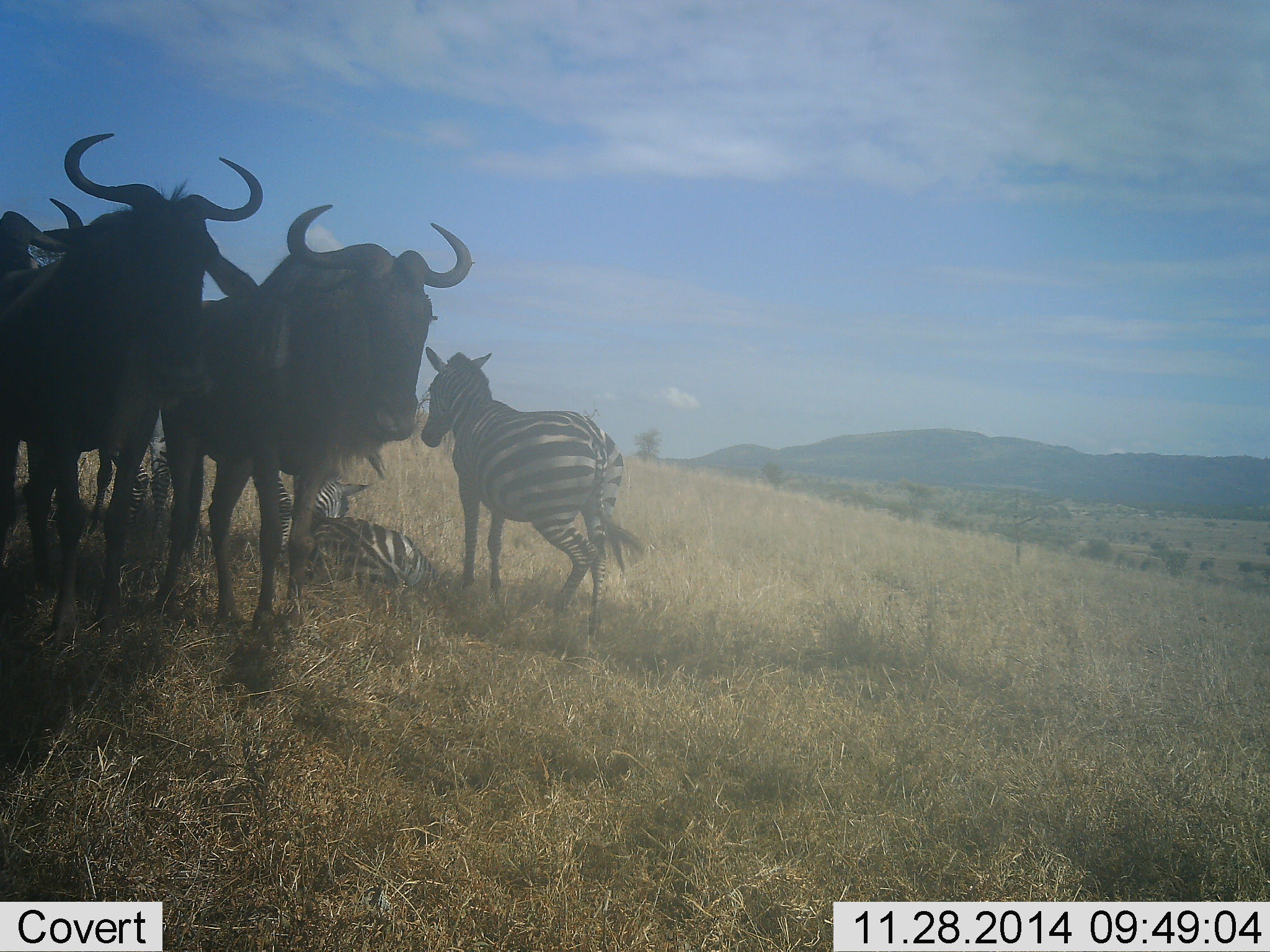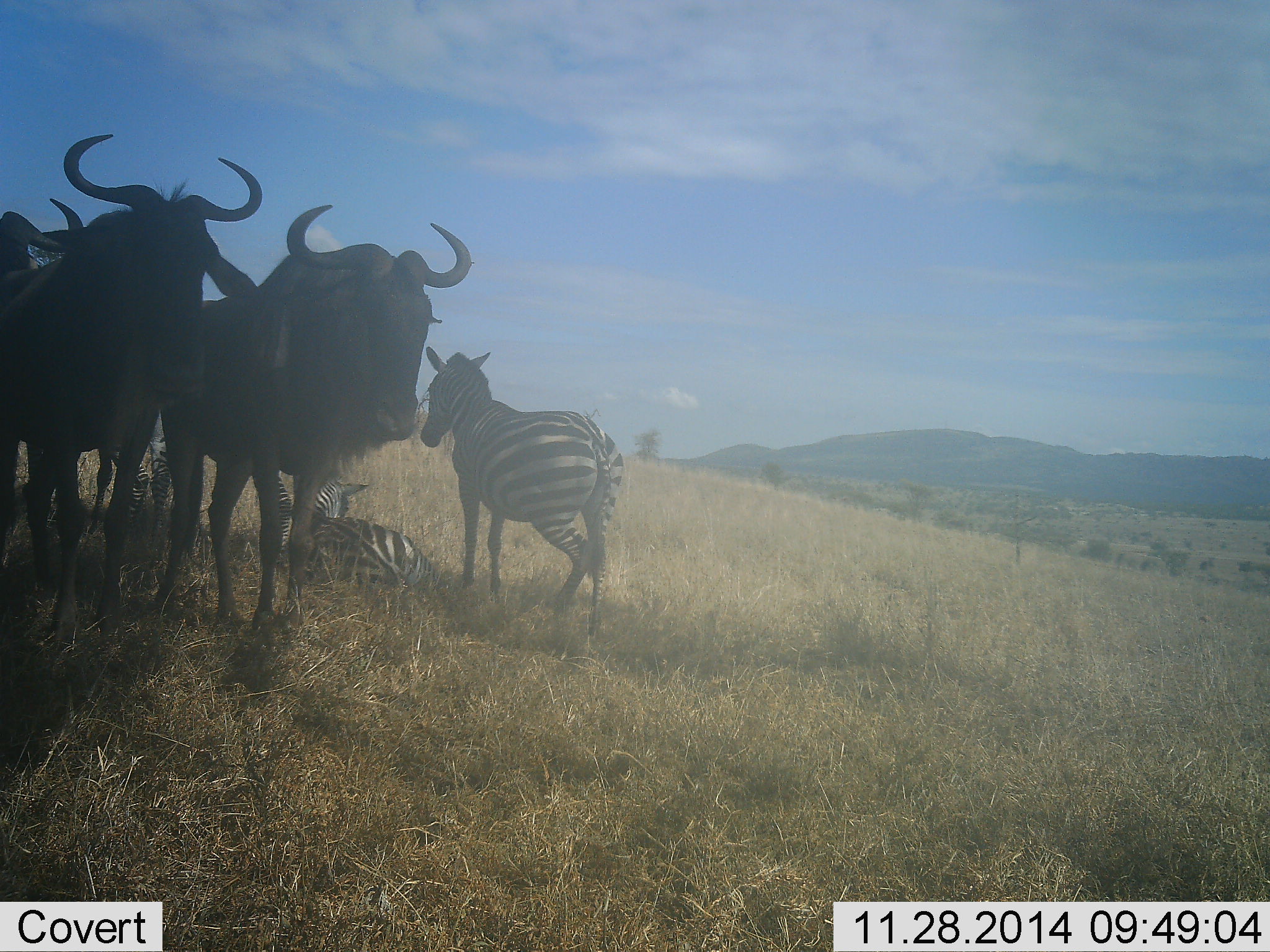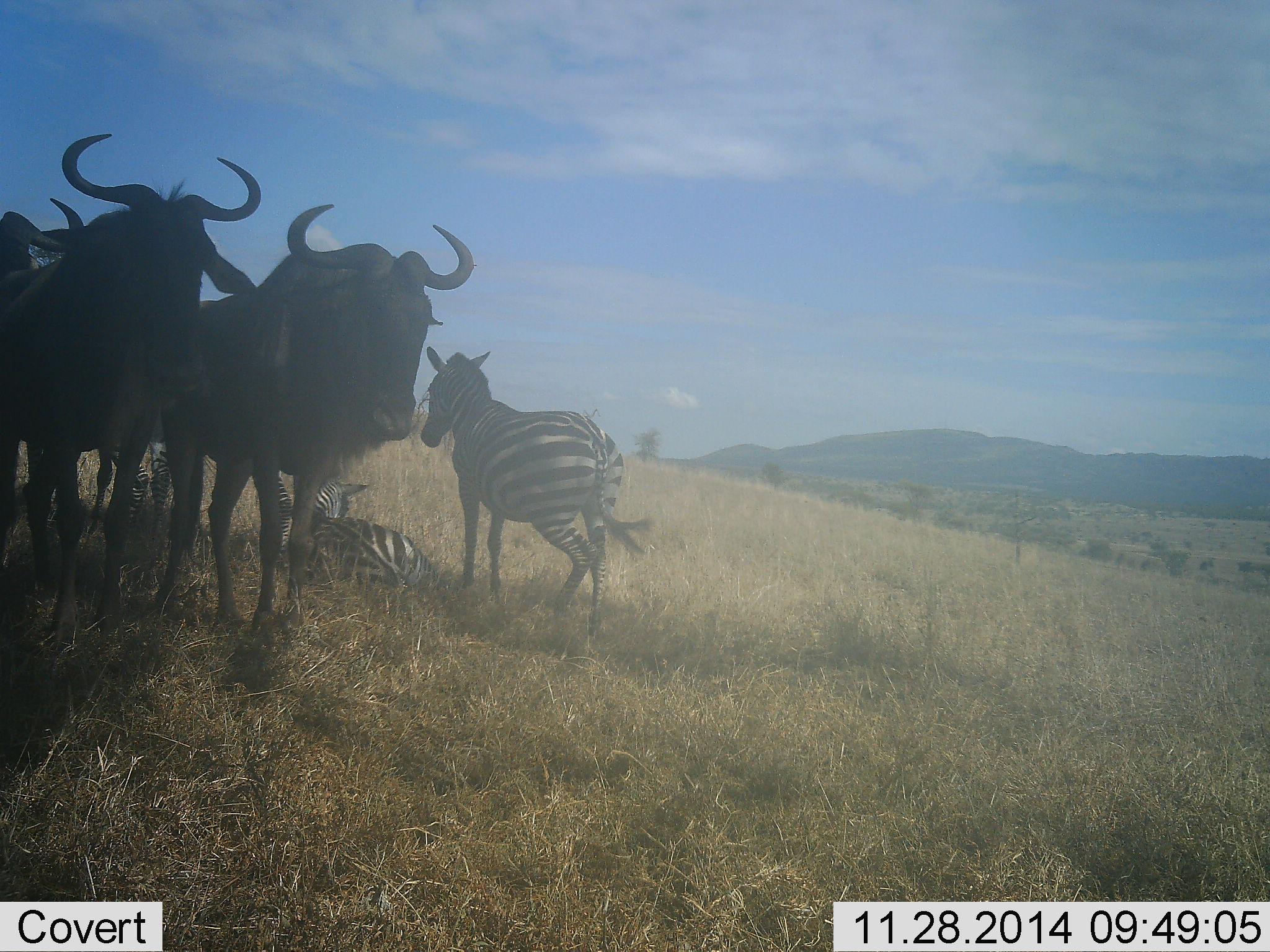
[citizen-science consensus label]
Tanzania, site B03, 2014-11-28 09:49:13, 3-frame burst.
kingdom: Animalia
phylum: Chordata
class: Mammalia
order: Artiodactyla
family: Bovidae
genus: Connochaetes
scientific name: Connochaetes taurinus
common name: blue wildebeest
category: wildebeest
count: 3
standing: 90%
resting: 10%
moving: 10%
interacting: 10%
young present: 0%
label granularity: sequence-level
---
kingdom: Animalia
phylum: Chordata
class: Mammalia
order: Perissodactyla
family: Equidae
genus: Equus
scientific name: Equus quagga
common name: plains zebra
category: zebra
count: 3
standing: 64%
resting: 100%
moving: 18%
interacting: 18%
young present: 0%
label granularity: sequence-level